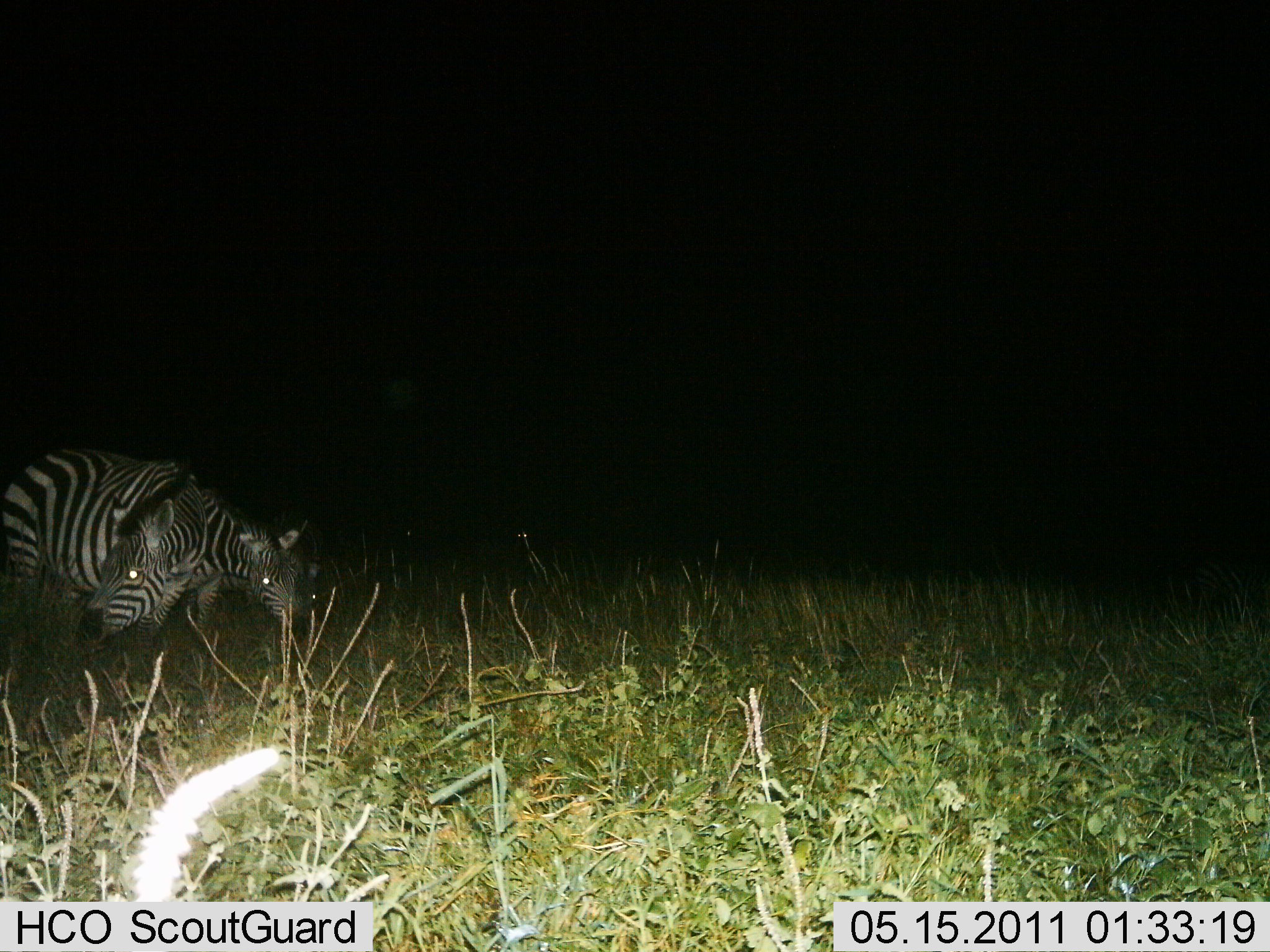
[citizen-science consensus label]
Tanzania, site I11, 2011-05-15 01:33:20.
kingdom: Animalia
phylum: Chordata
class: Mammalia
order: Perissodactyla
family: Equidae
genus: Equus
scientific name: Equus quagga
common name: plains zebra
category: zebra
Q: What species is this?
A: Zebra (plains zebra) (Equus quagga).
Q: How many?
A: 2.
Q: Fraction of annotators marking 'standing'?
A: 27%.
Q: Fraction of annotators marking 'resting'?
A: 0%.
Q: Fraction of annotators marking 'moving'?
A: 18%.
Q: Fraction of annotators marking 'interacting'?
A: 0%.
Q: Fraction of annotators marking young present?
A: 0%.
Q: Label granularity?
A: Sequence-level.